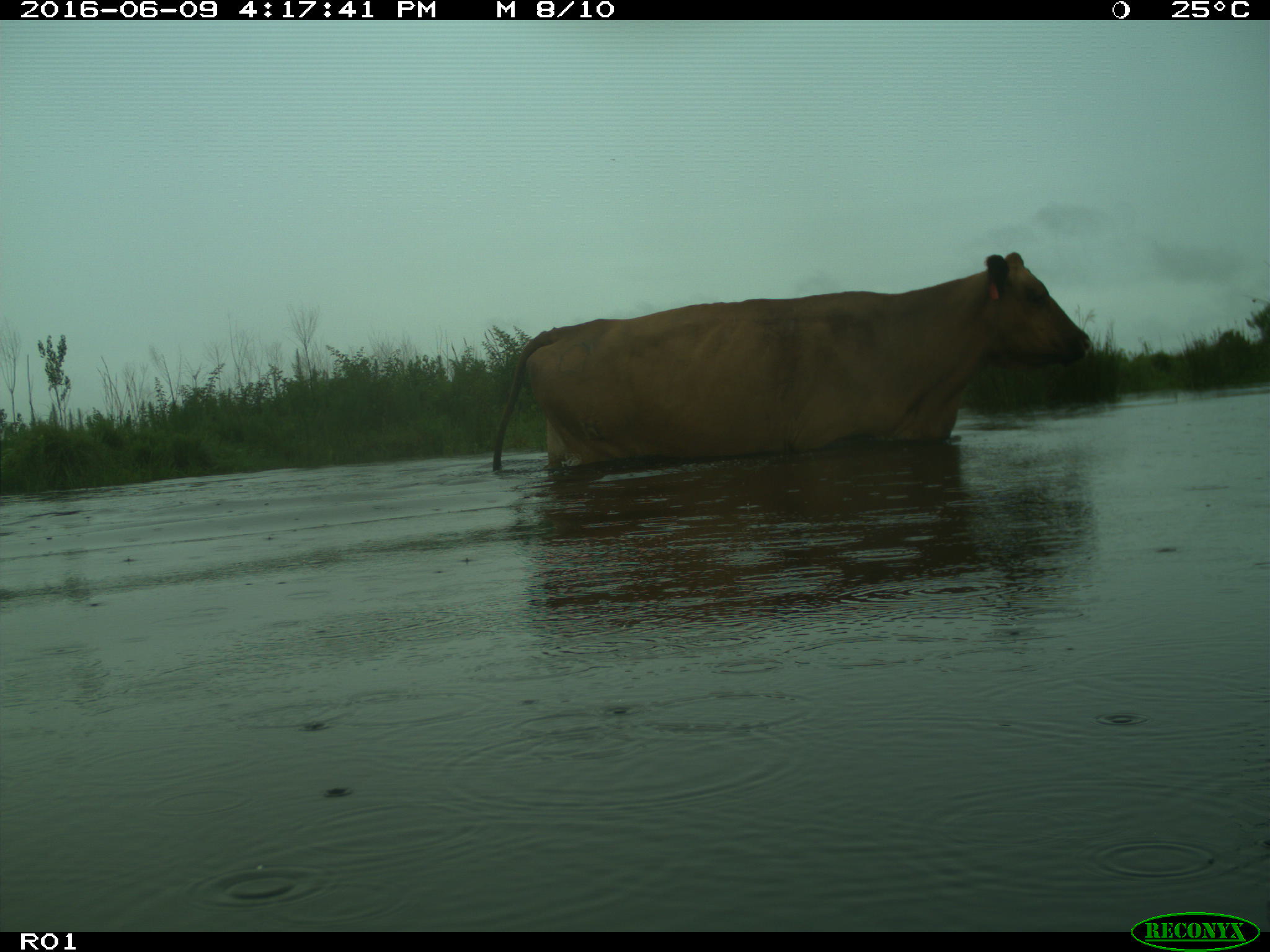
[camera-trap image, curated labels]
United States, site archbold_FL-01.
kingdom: Animalia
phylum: Chordata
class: Mammalia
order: Artiodactyla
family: Bovidae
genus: Bos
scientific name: Bos taurus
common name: domestic cow